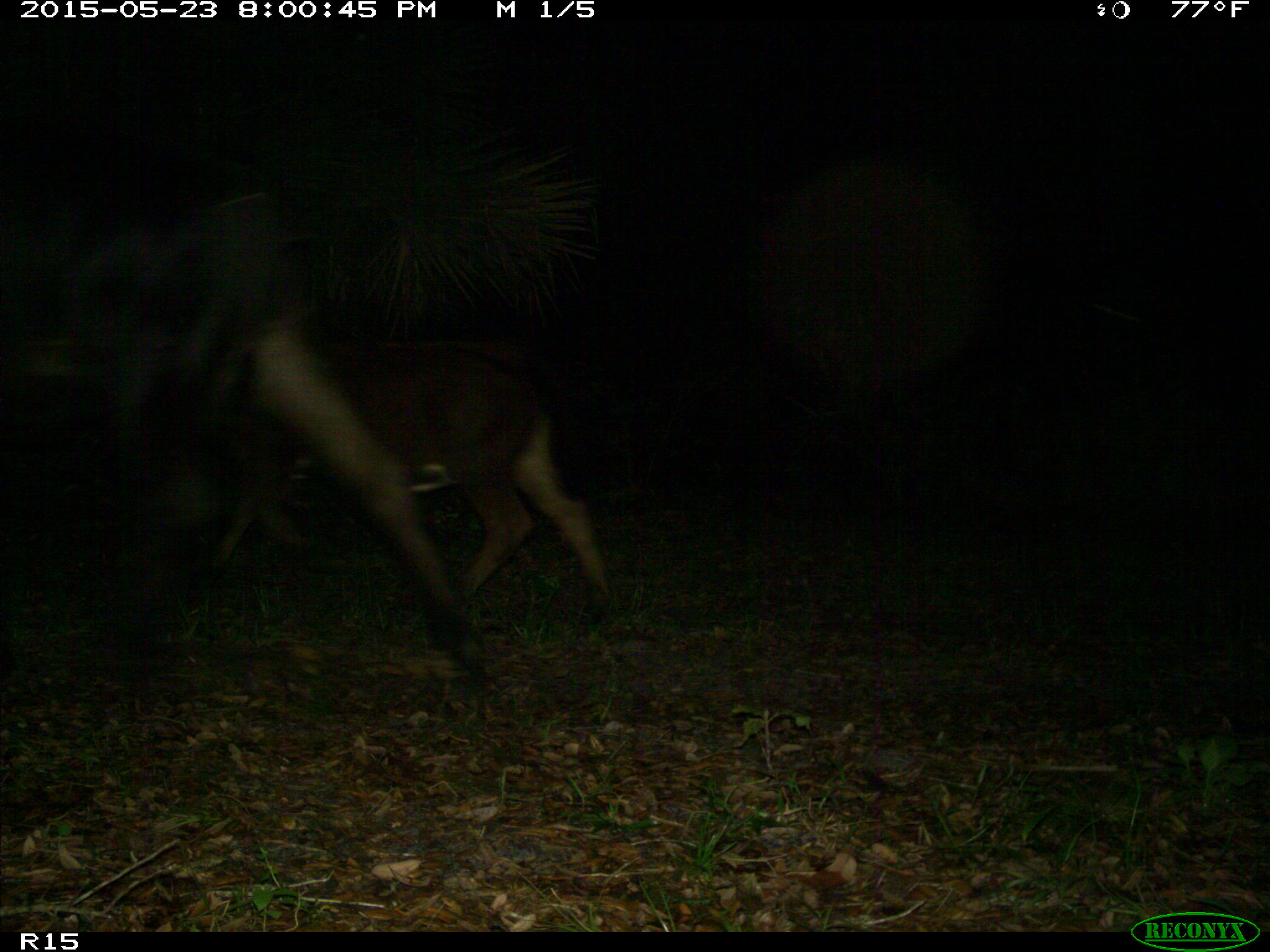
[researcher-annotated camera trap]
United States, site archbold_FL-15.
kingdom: Animalia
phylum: Chordata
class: Mammalia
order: Artiodactyla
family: Bovidae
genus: Bos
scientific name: Bos taurus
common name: domestic cow